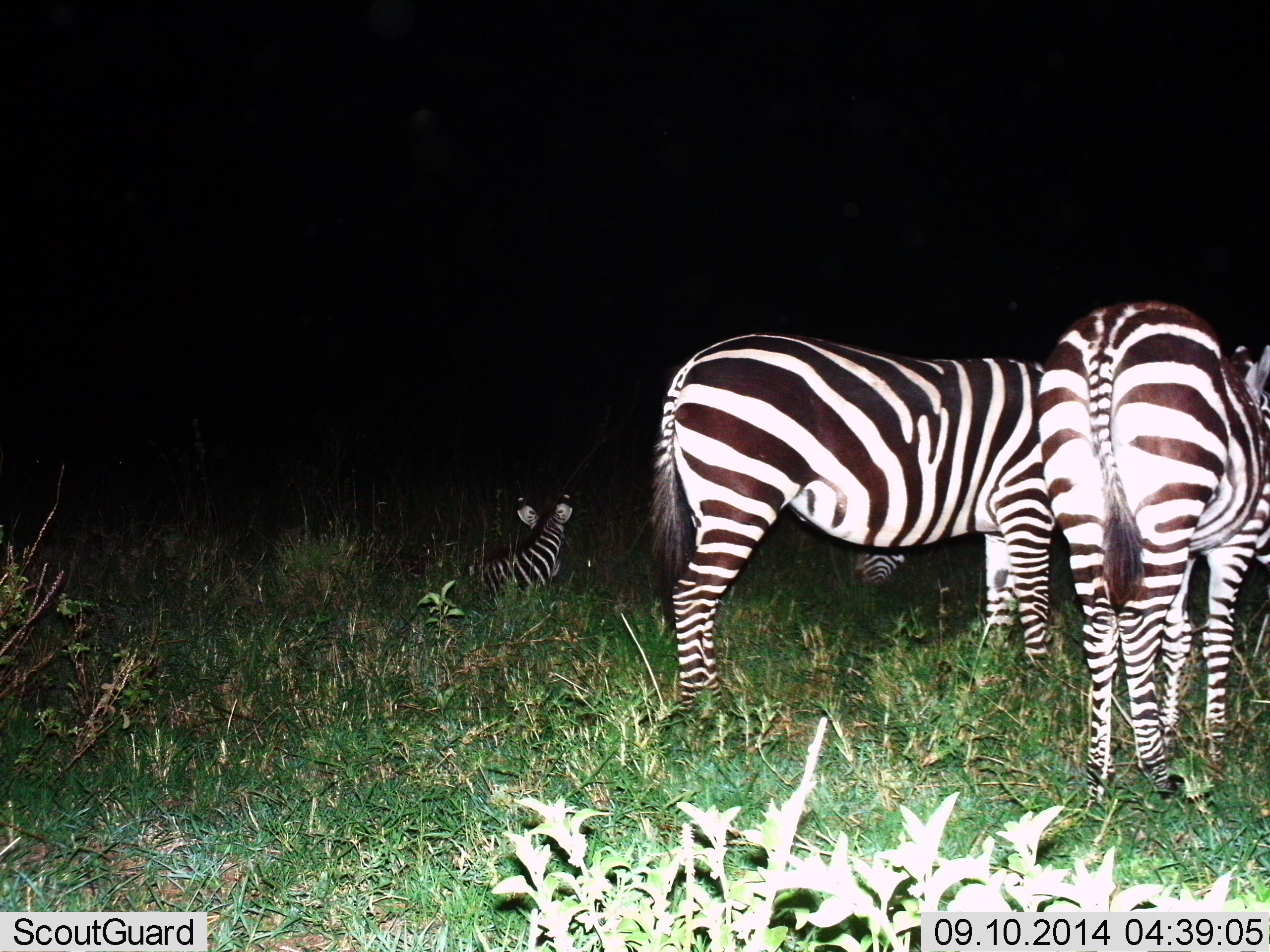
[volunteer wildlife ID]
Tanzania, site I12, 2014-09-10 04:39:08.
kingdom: Animalia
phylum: Chordata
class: Mammalia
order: Perissodactyla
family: Equidae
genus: Equus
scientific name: Equus quagga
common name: plains zebra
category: zebra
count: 4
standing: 80%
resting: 90%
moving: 0%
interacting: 10%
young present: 20%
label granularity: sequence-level